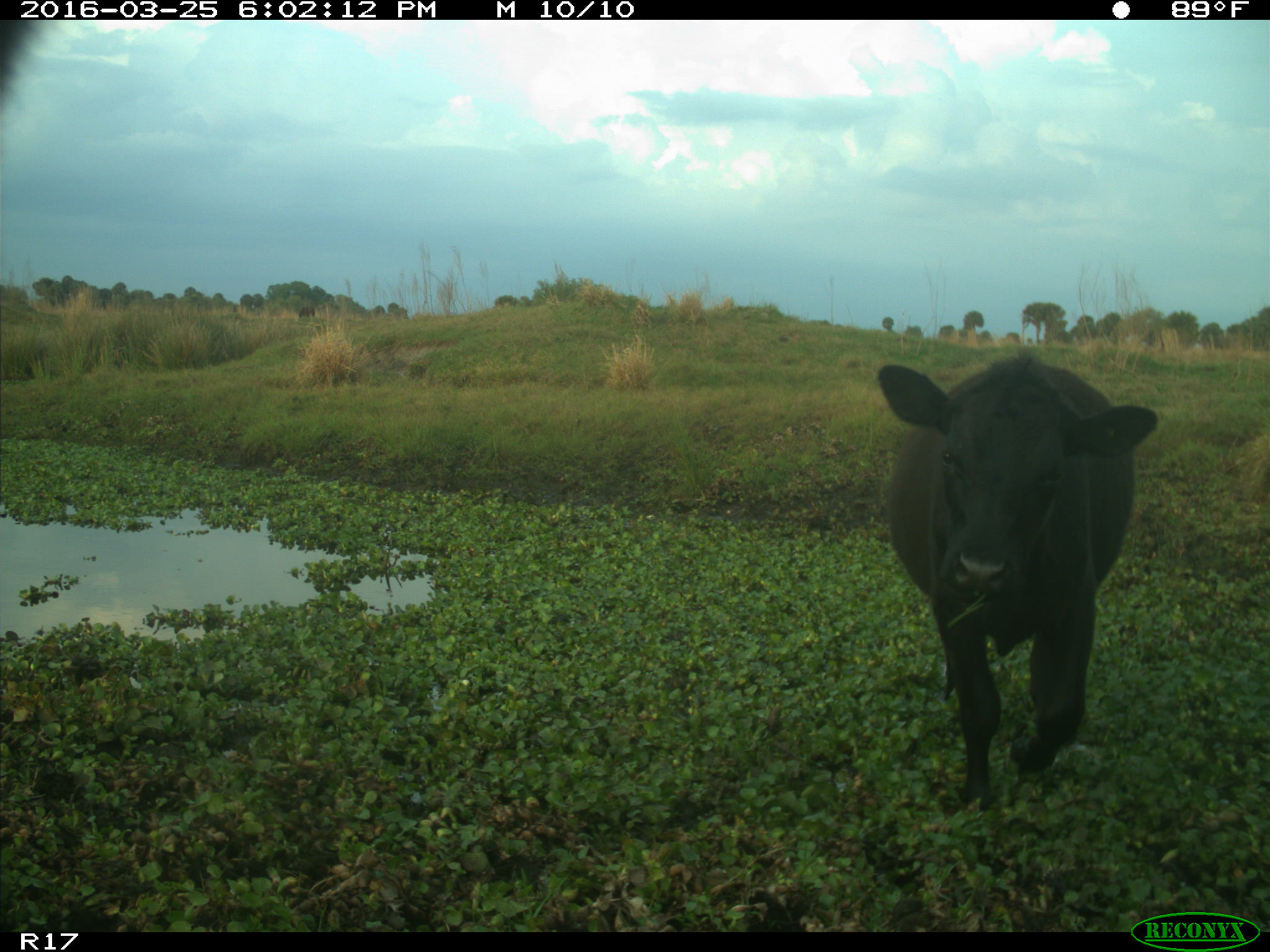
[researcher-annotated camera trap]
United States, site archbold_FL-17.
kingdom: Animalia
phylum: Chordata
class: Mammalia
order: Artiodactyla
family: Bovidae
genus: Bos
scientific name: Bos taurus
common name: domestic cow